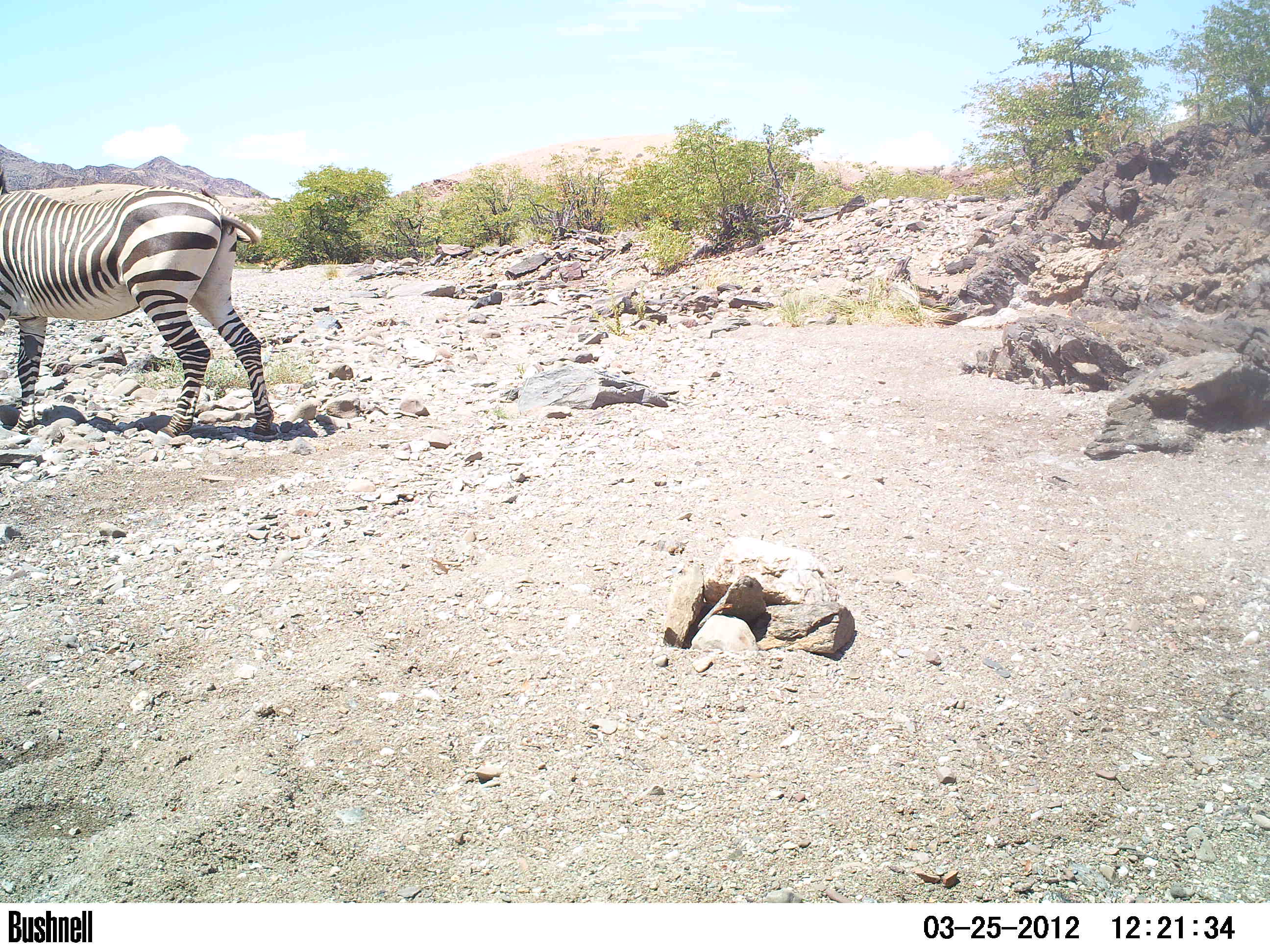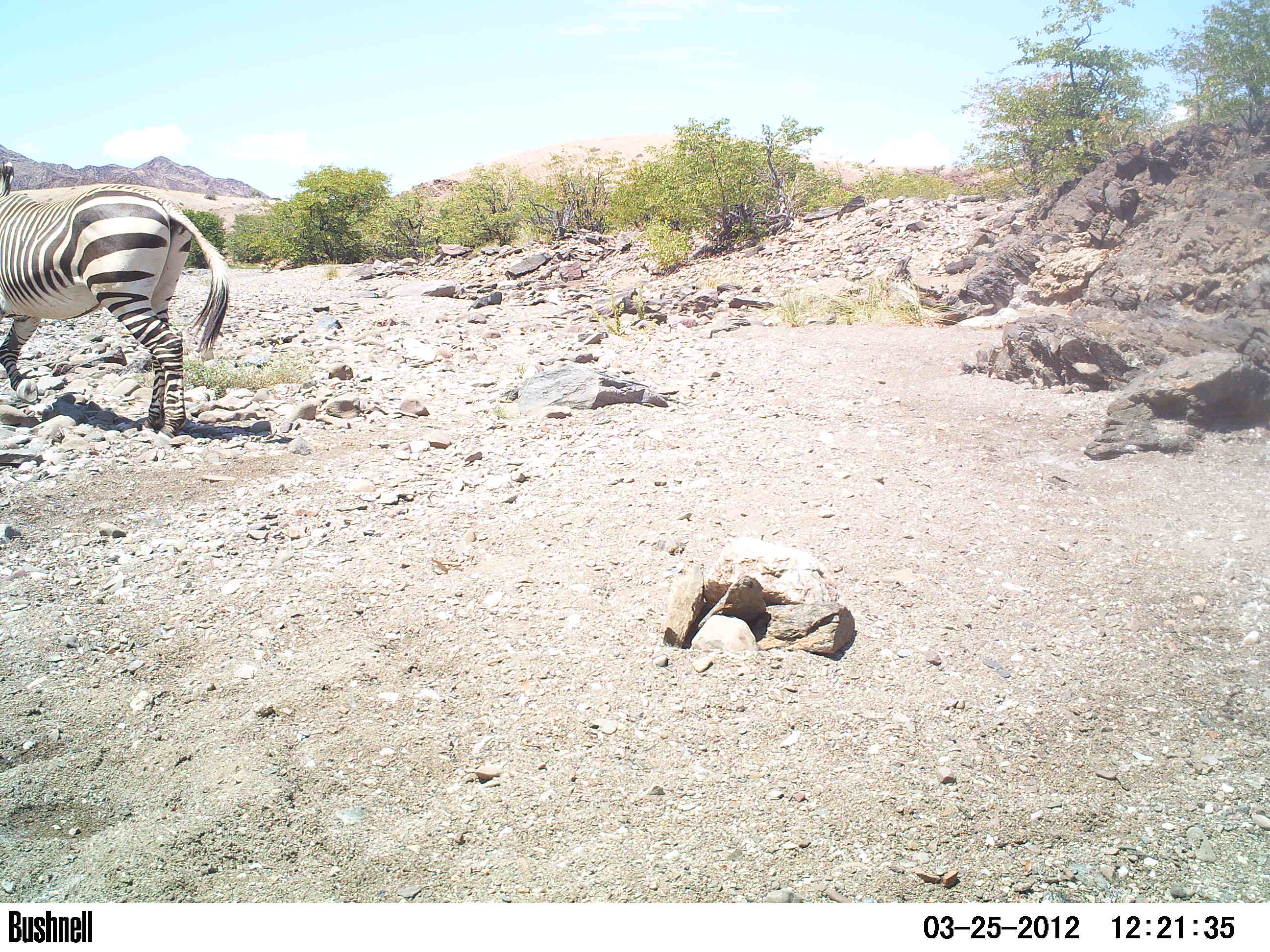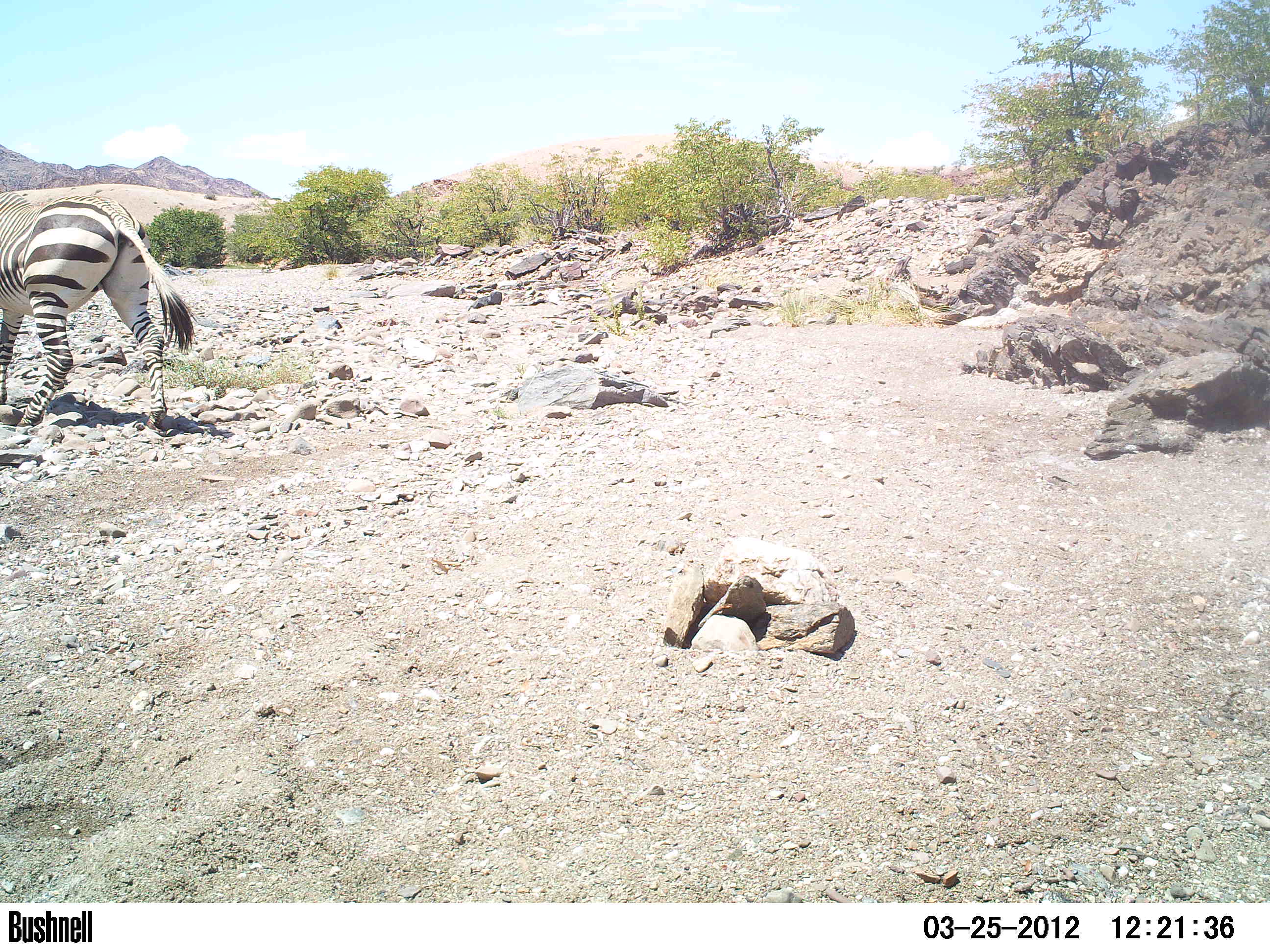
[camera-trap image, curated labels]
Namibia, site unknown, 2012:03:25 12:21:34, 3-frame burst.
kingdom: Animalia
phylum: Chordata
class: Mammalia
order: Perissodactyla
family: Equidae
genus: Equus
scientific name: Equus zebra hartmannae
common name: hartmann's mountain zebra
Equus zebra hartmannae (hartmann's mountain zebra).